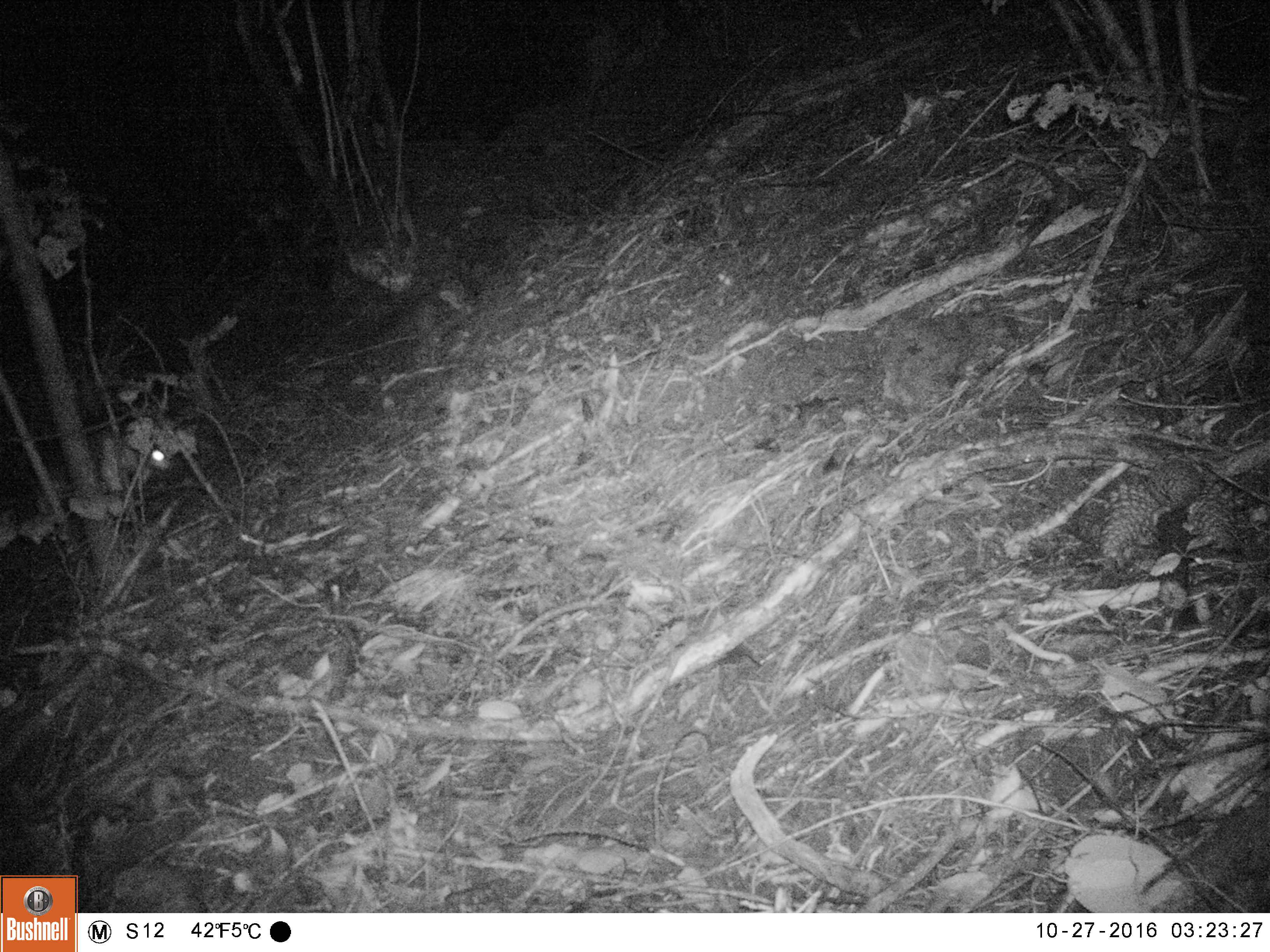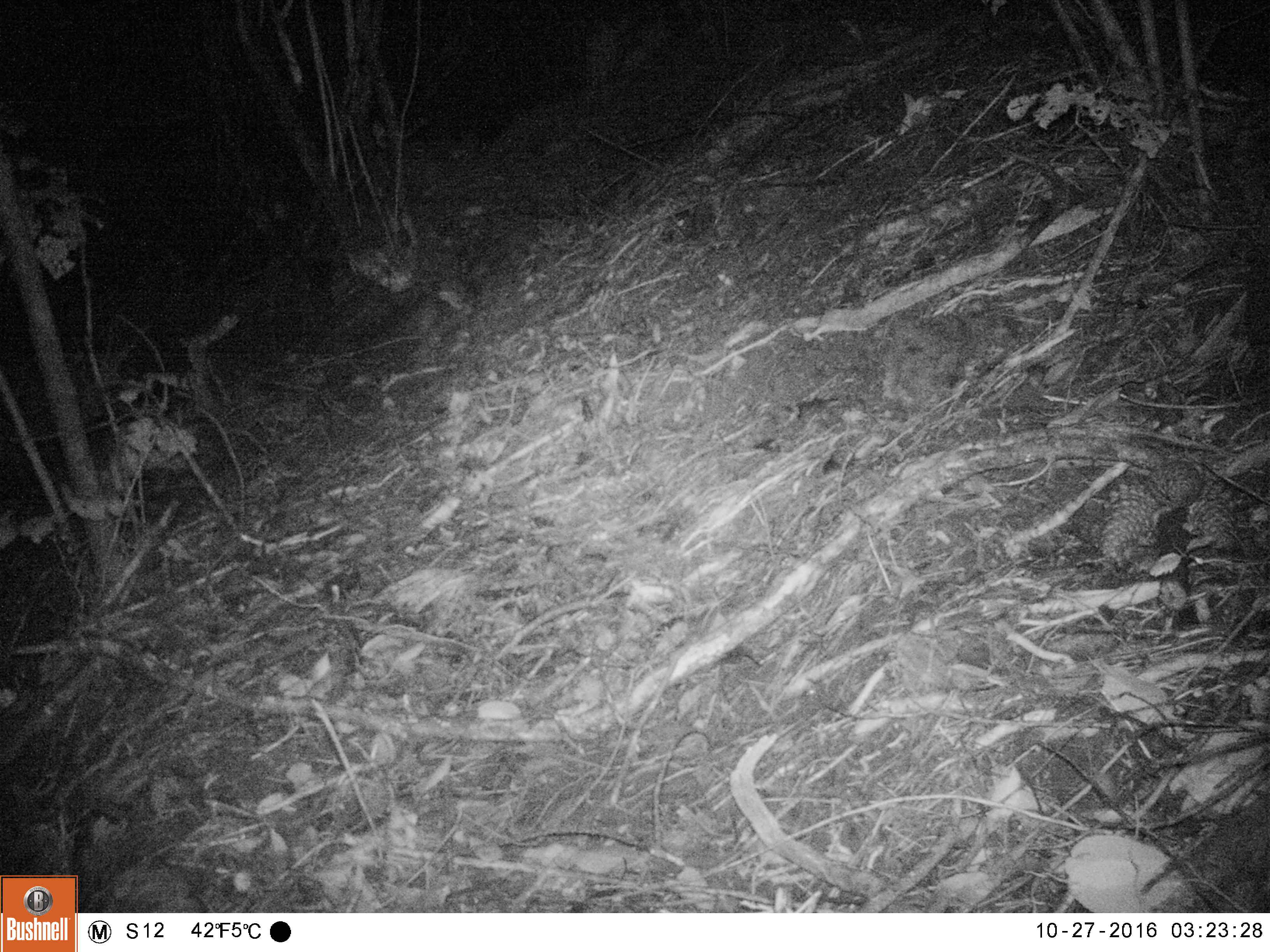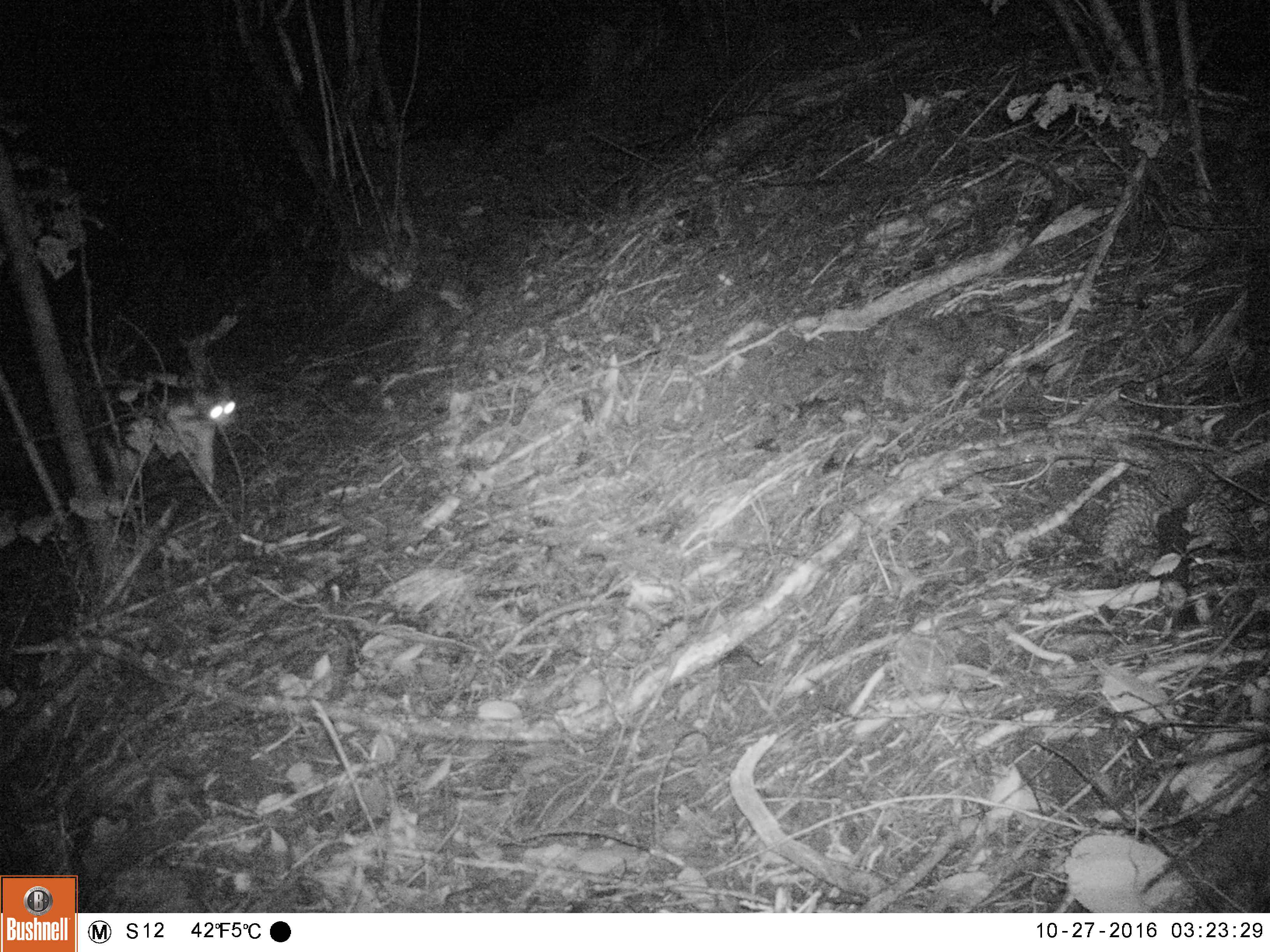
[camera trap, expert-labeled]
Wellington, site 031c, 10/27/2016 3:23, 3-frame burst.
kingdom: Animalia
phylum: Chordata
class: Mammalia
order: Carnivora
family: Felidae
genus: Felis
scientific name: Felis catus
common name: cat